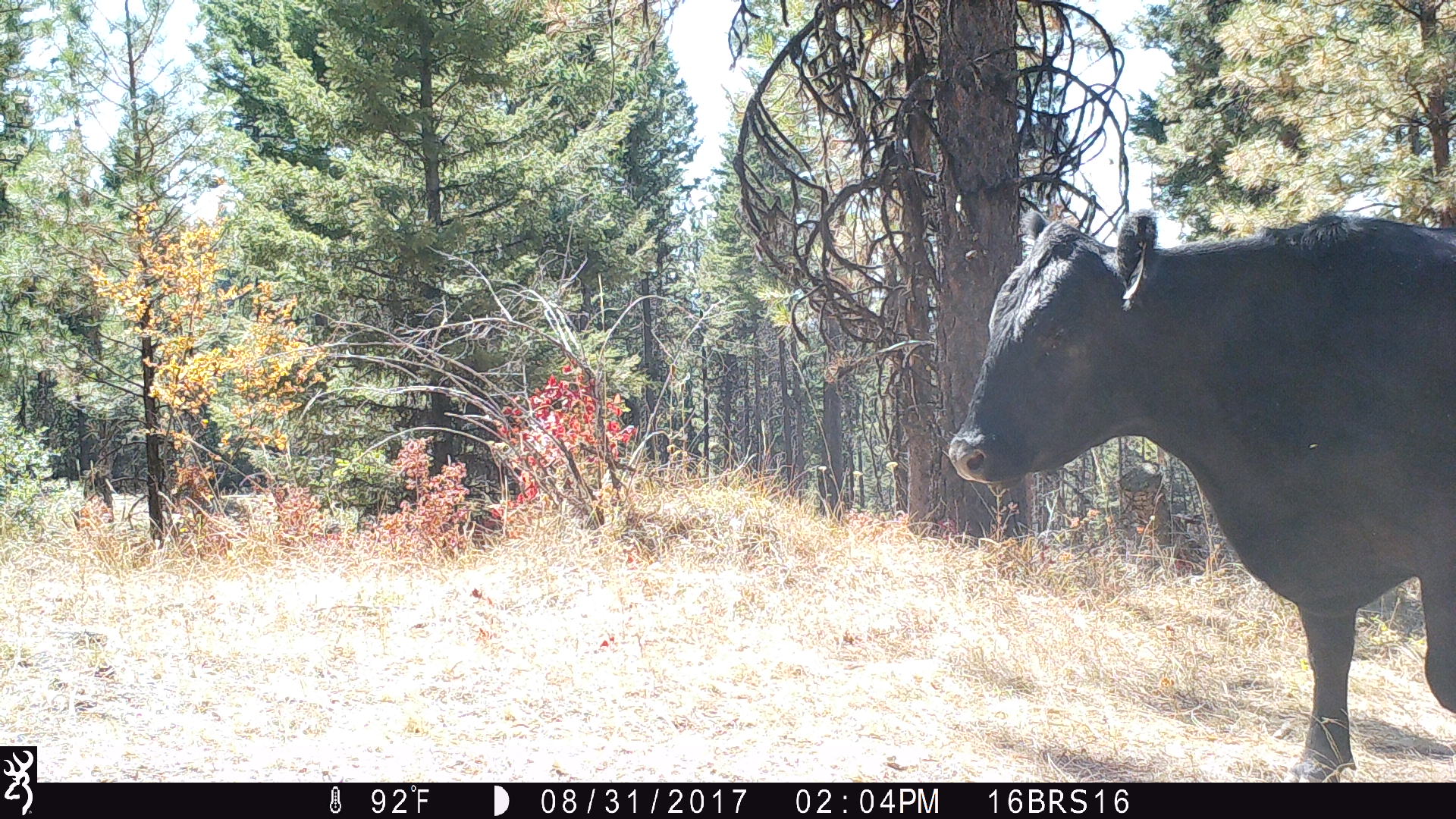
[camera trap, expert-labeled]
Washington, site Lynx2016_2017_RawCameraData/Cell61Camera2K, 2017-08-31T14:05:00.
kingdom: Animalia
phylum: Chordata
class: Mammalia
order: Artiodactyla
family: Bovidae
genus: Bos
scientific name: Bos taurus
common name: domestic cattle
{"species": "domestic cattle (Bos taurus)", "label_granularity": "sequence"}